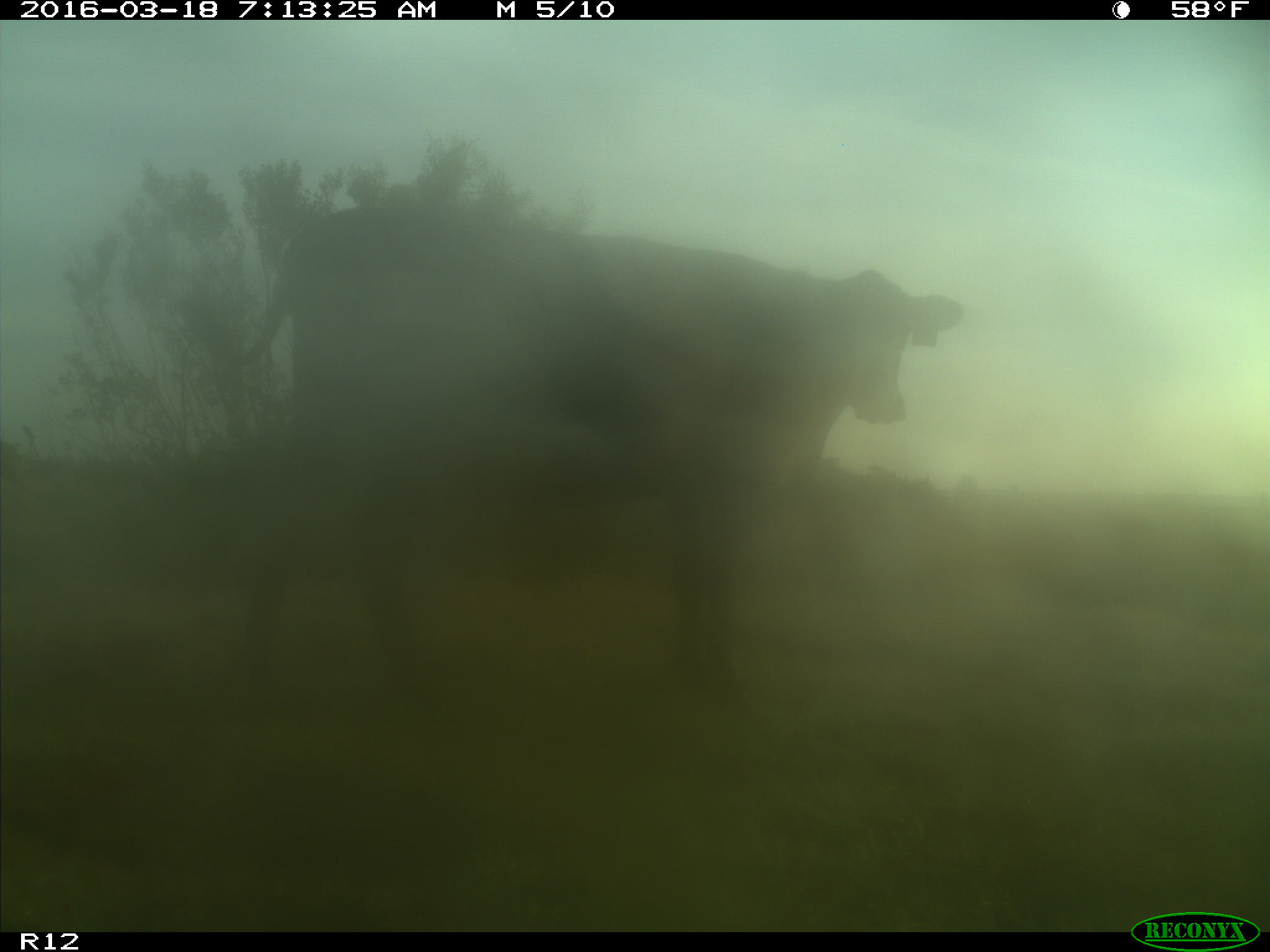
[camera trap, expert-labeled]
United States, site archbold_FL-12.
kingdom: Animalia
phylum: Chordata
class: Mammalia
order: Artiodactyla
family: Bovidae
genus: Bos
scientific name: Bos taurus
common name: domestic cow